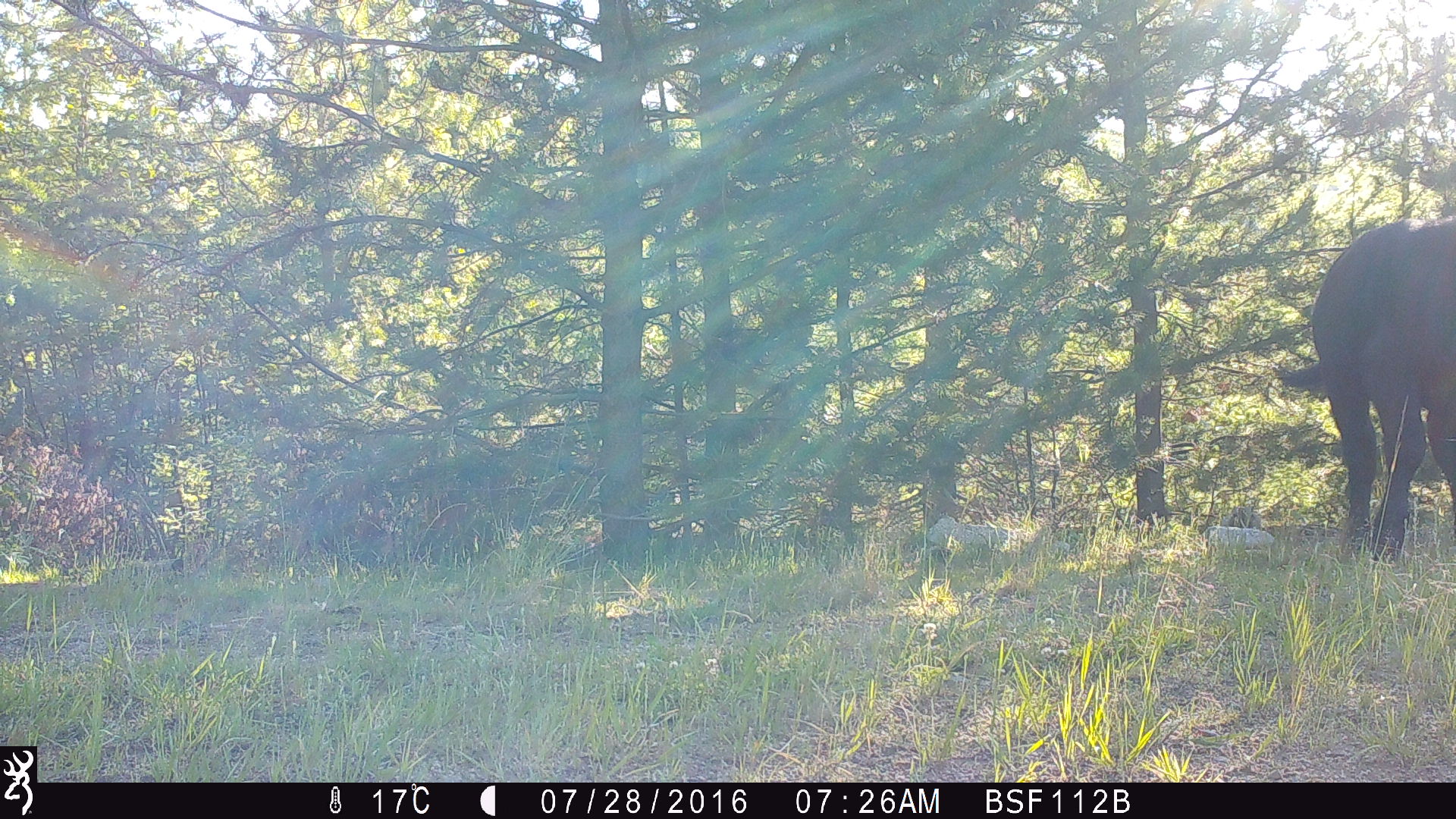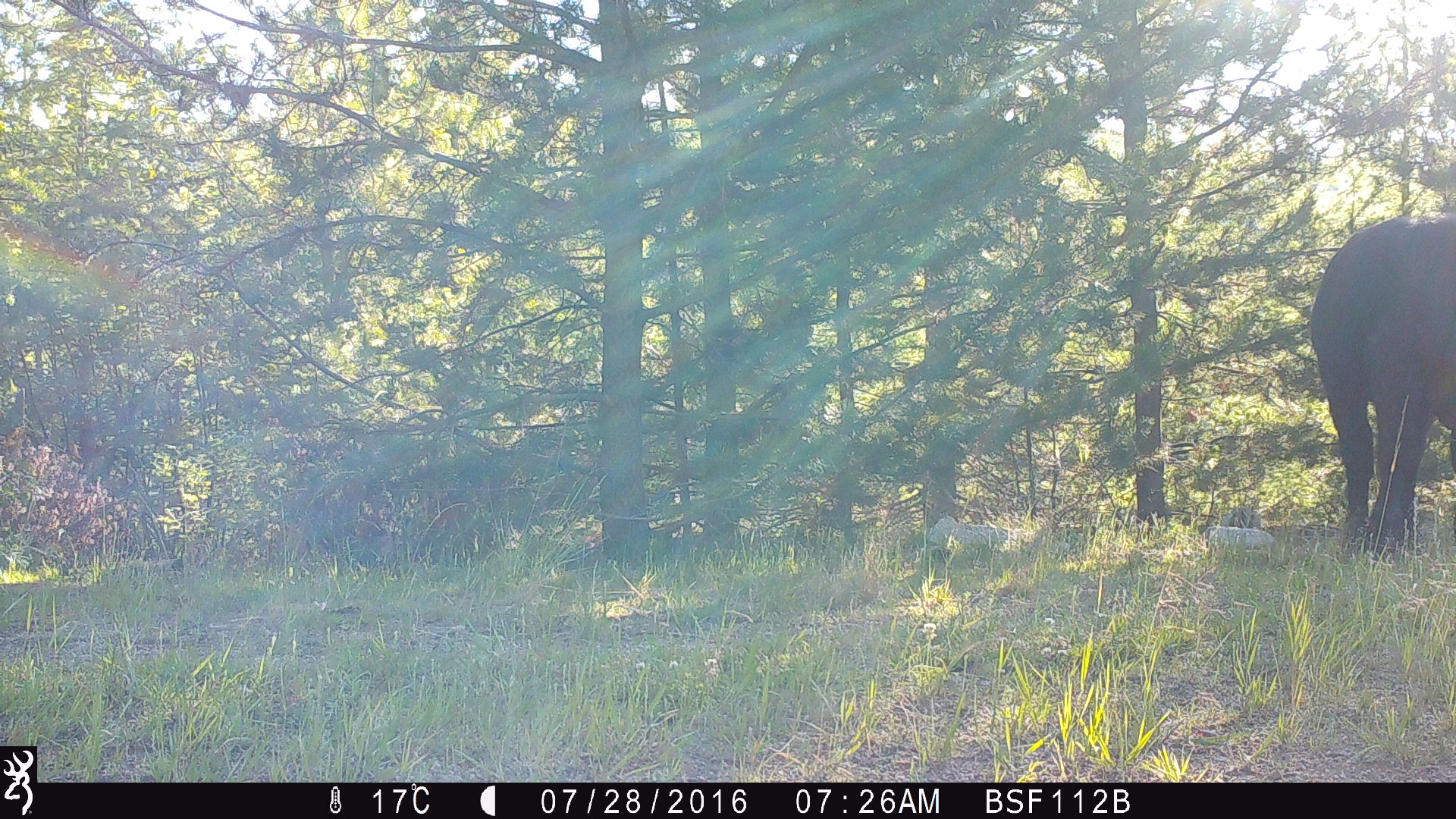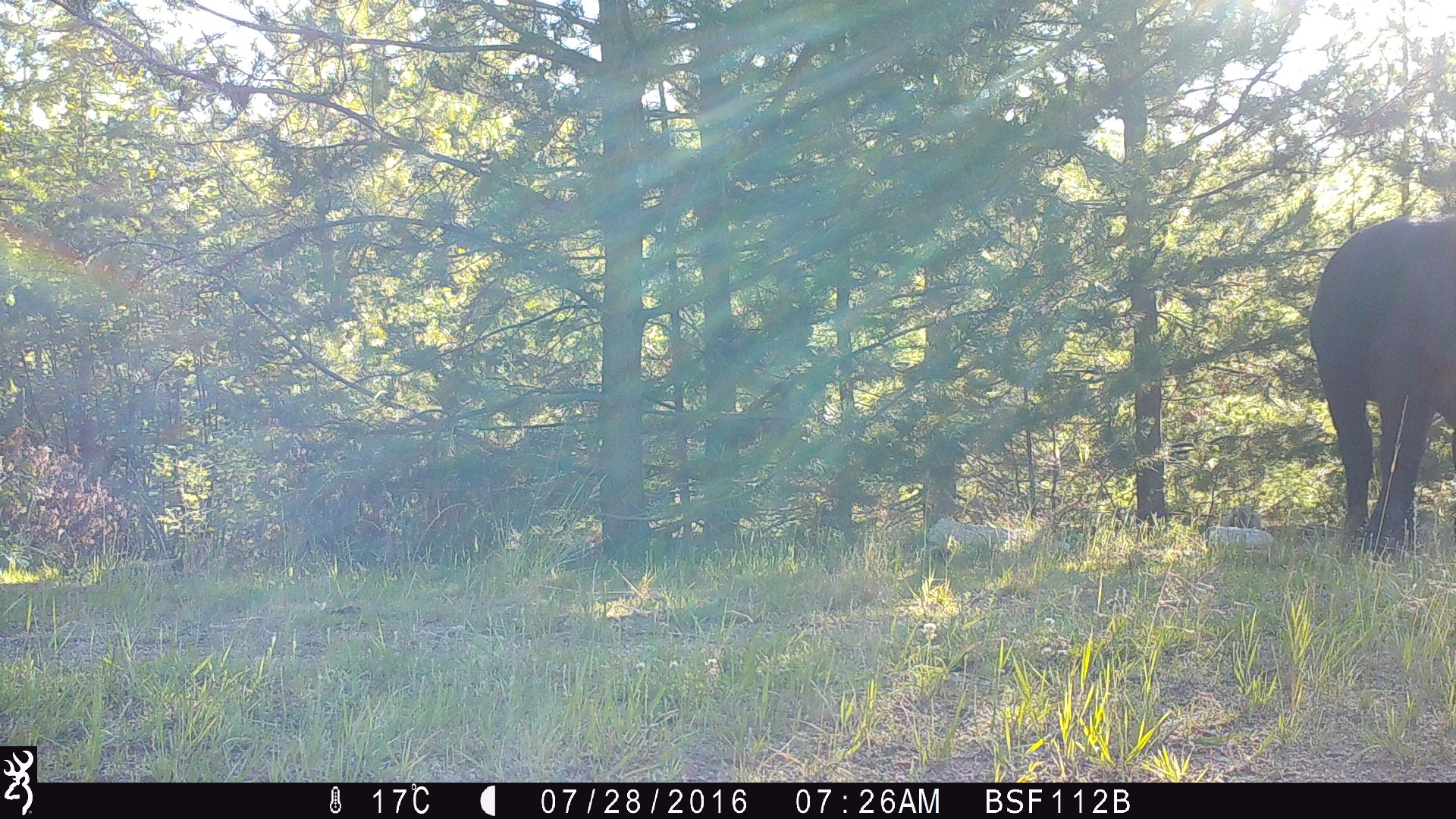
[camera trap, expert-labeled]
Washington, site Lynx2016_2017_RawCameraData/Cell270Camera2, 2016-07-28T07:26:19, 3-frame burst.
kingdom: Animalia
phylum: Chordata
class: Mammalia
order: Artiodactyla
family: Bovidae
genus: Bos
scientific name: Bos taurus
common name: domestic cattle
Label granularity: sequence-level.